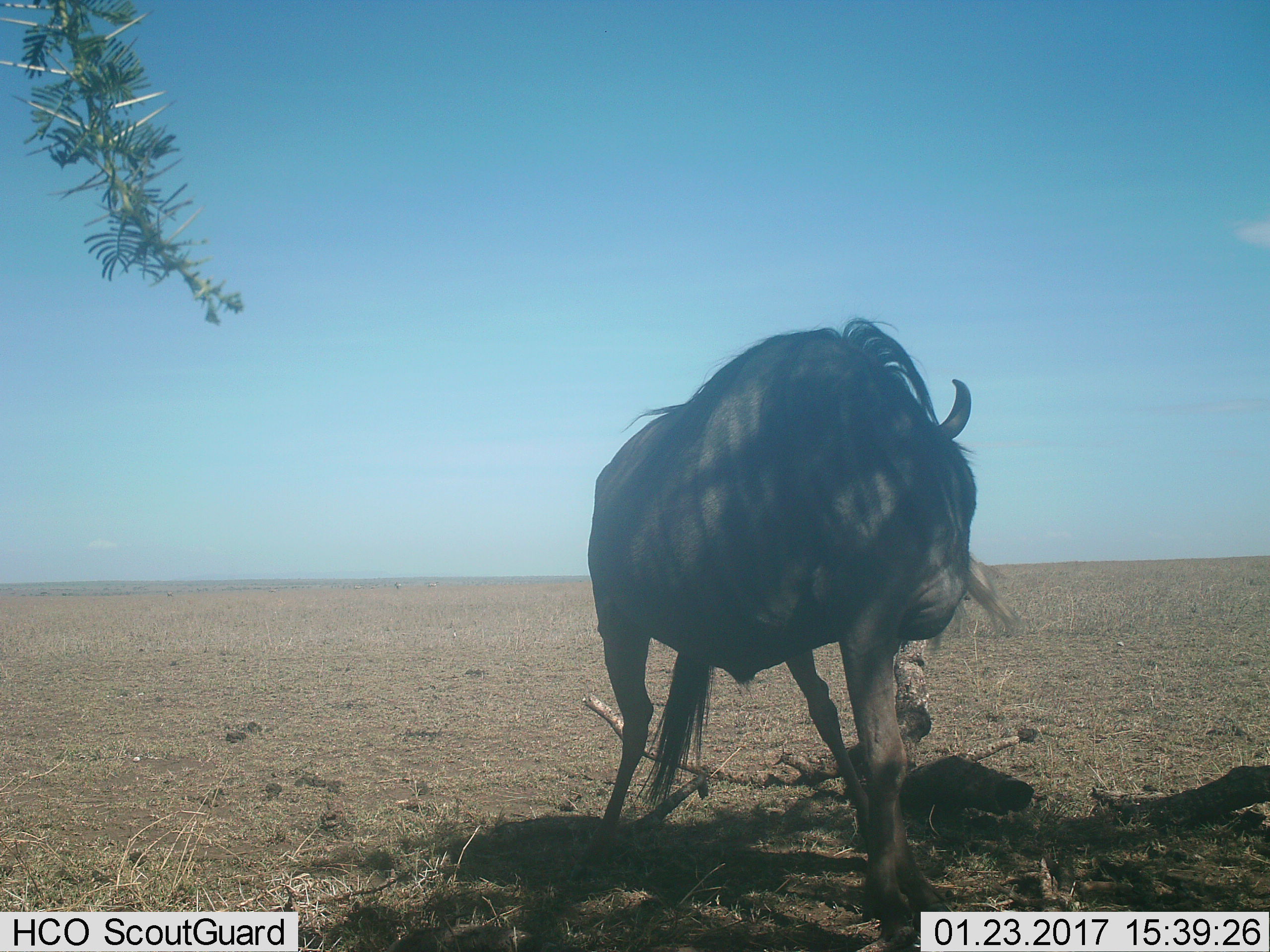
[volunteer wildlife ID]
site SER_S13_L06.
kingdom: Animalia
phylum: Chordata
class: Mammalia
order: Artiodactyla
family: Bovidae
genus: Connochaetes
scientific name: Connochaetes taurinus taurinus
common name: blue wildebeest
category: wildebeestblue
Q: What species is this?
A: Wildebeestblue (blue wildebeest) (Connochaetes taurinus taurinus).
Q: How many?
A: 1.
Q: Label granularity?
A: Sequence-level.